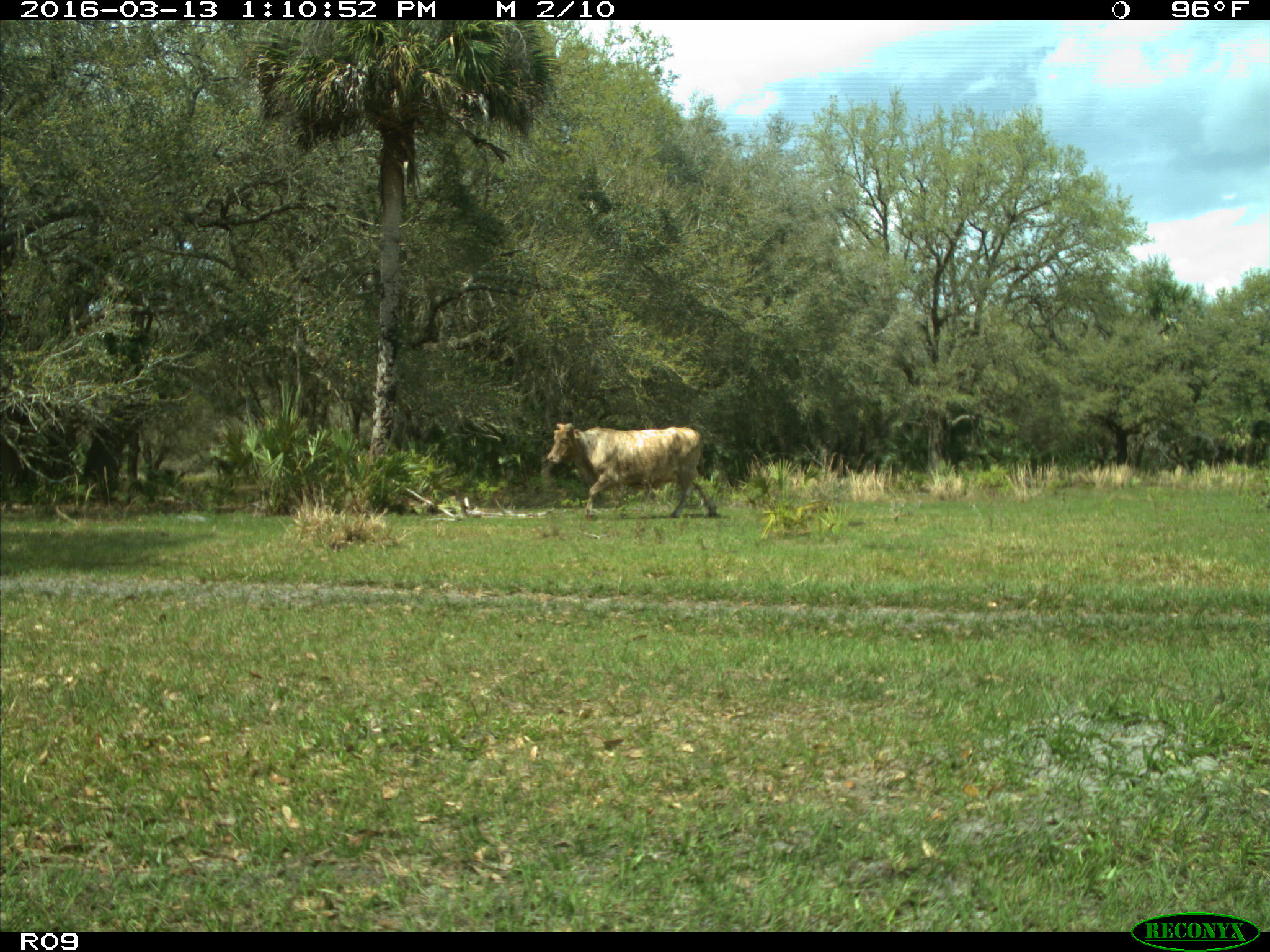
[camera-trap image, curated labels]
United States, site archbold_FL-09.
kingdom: Animalia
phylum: Chordata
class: Mammalia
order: Artiodactyla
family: Bovidae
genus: Bos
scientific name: Bos taurus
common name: domestic cow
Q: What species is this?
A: Bos taurus (domestic cow).